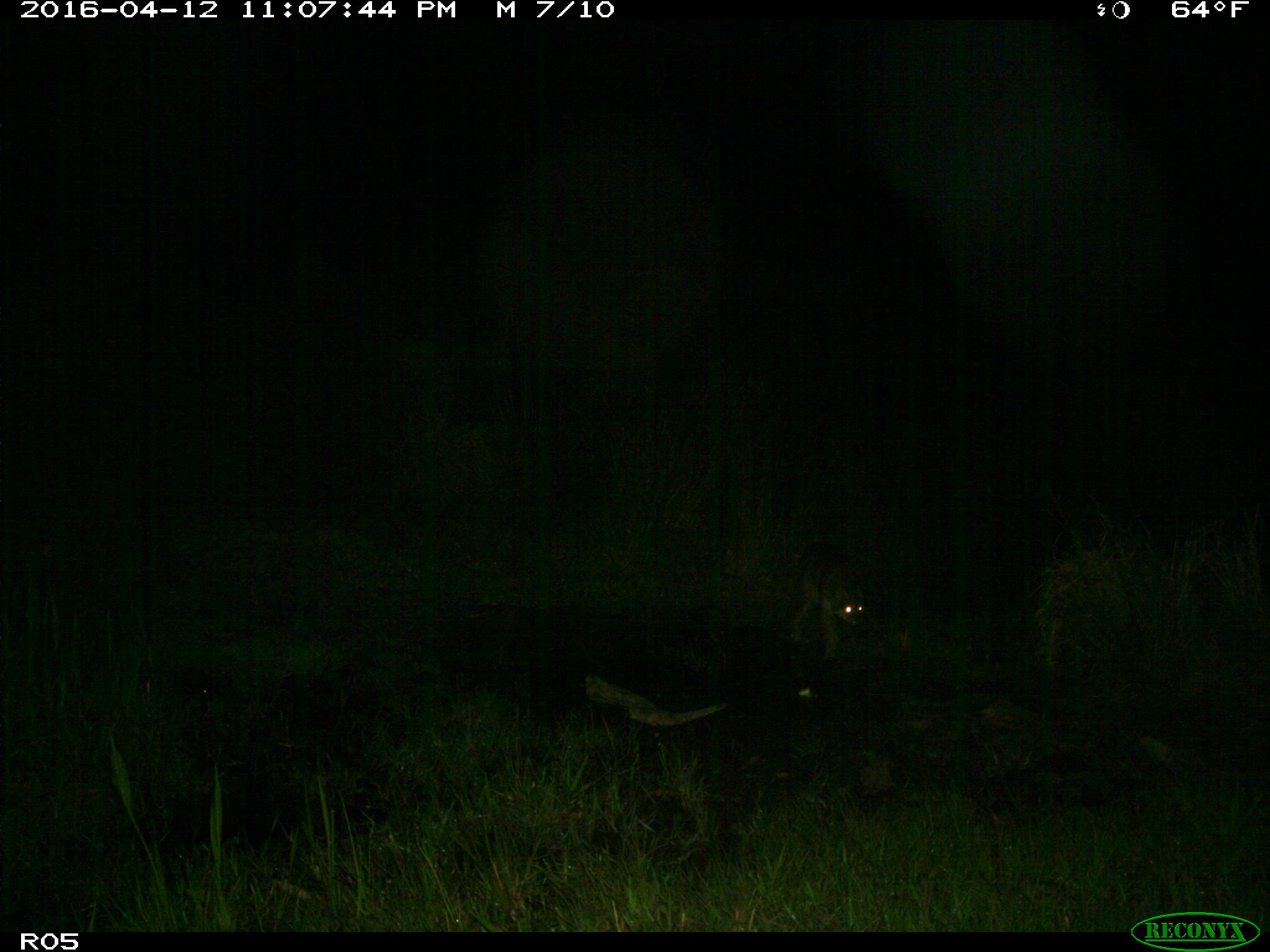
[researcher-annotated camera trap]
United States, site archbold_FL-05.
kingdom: Animalia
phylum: Chordata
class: Mammalia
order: Carnivora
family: Felidae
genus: Lynx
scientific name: Lynx rufus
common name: bobcat